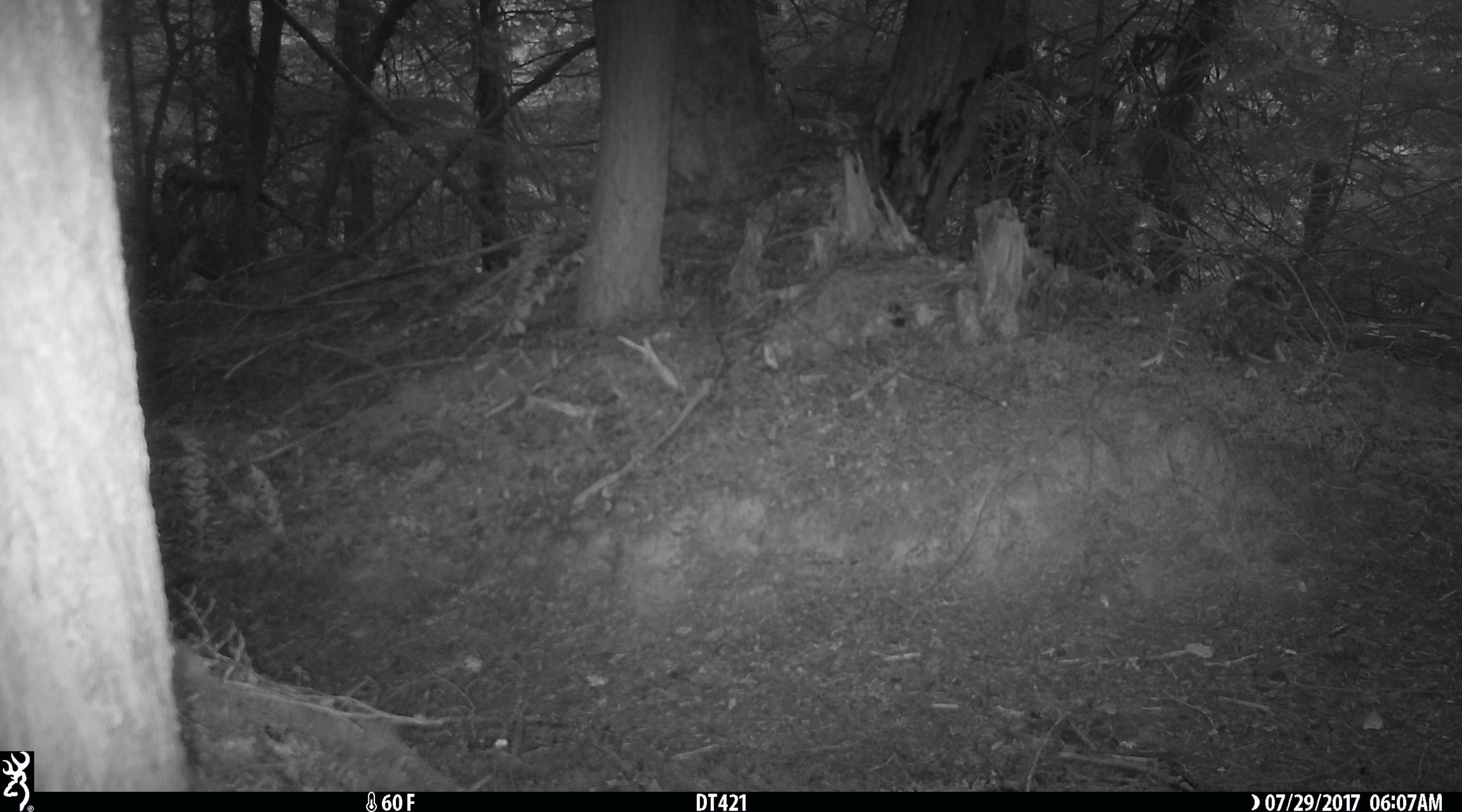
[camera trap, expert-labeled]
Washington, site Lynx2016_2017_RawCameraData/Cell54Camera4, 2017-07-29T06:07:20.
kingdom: Animalia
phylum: Chordata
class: Mammalia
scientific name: Mammalia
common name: small mammal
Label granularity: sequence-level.